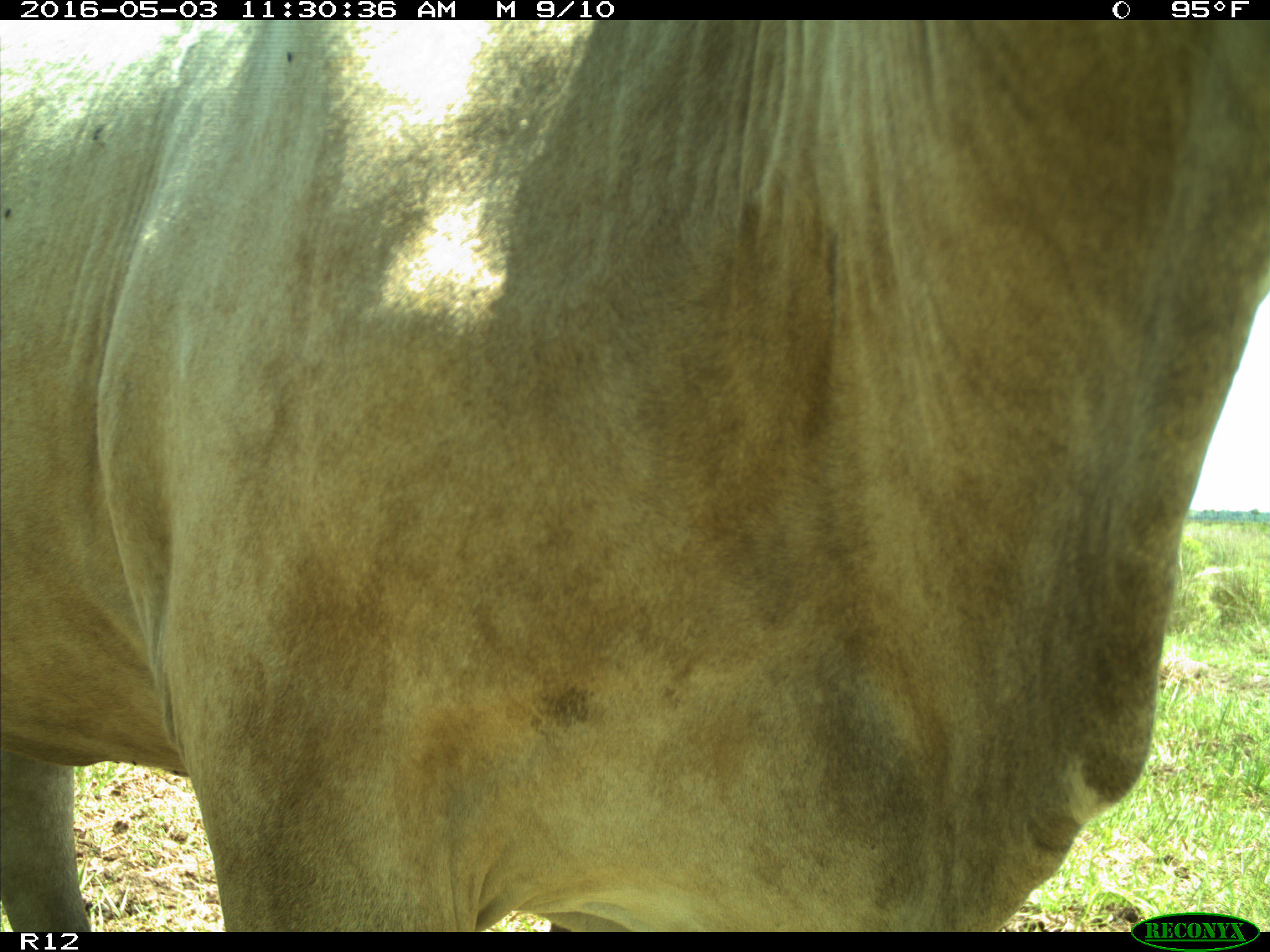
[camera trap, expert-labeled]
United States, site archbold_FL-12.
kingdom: Animalia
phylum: Chordata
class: Mammalia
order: Artiodactyla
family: Bovidae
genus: Bos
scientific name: Bos taurus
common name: domestic cow